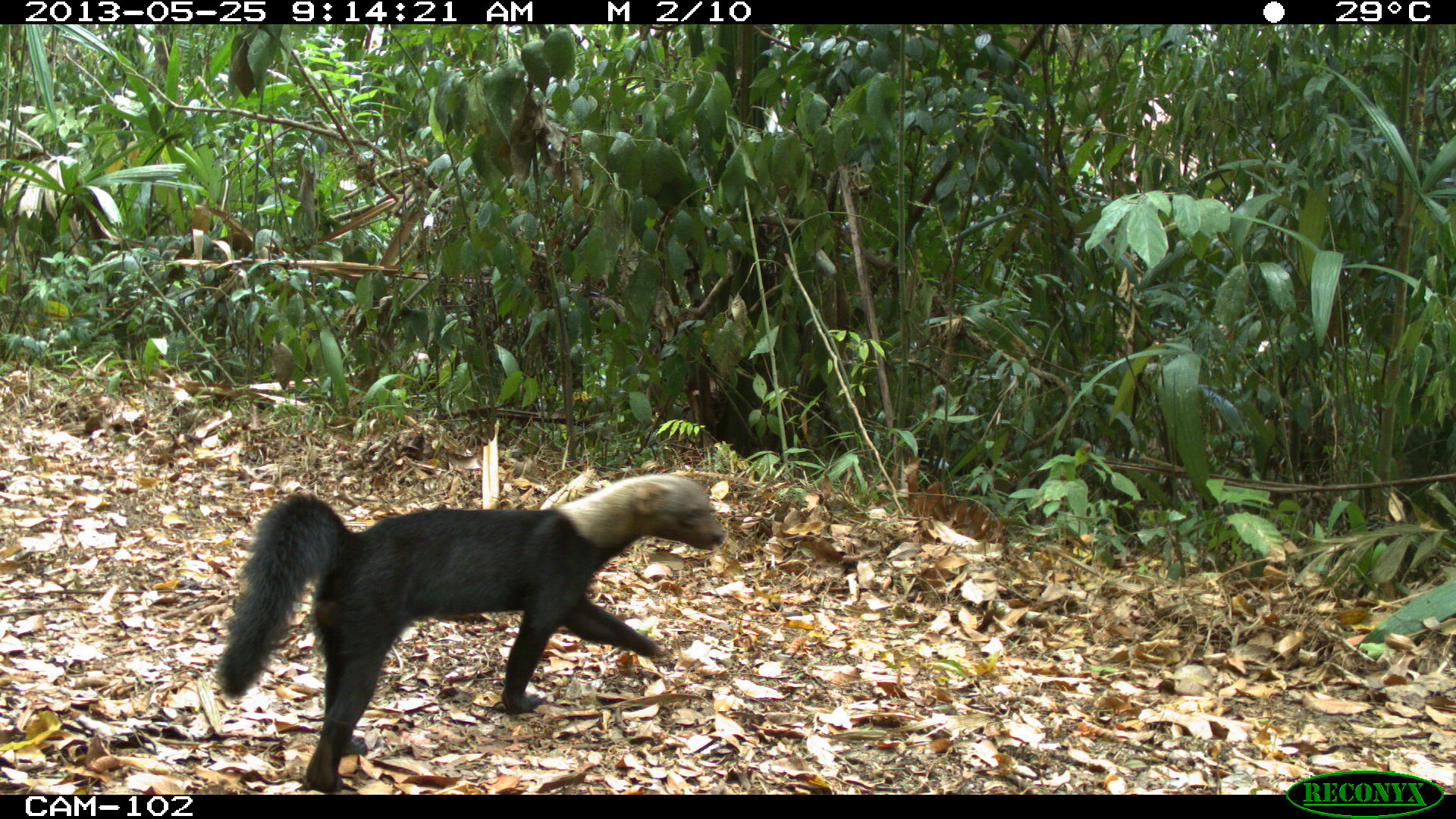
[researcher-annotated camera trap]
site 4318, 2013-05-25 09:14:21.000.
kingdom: Animalia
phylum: Chordata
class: Mammalia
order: Carnivora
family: Mustelidae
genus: Eira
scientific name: Eira barbara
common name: tayra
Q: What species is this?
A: Eira barbara (tayra).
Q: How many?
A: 1.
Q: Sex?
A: Male.